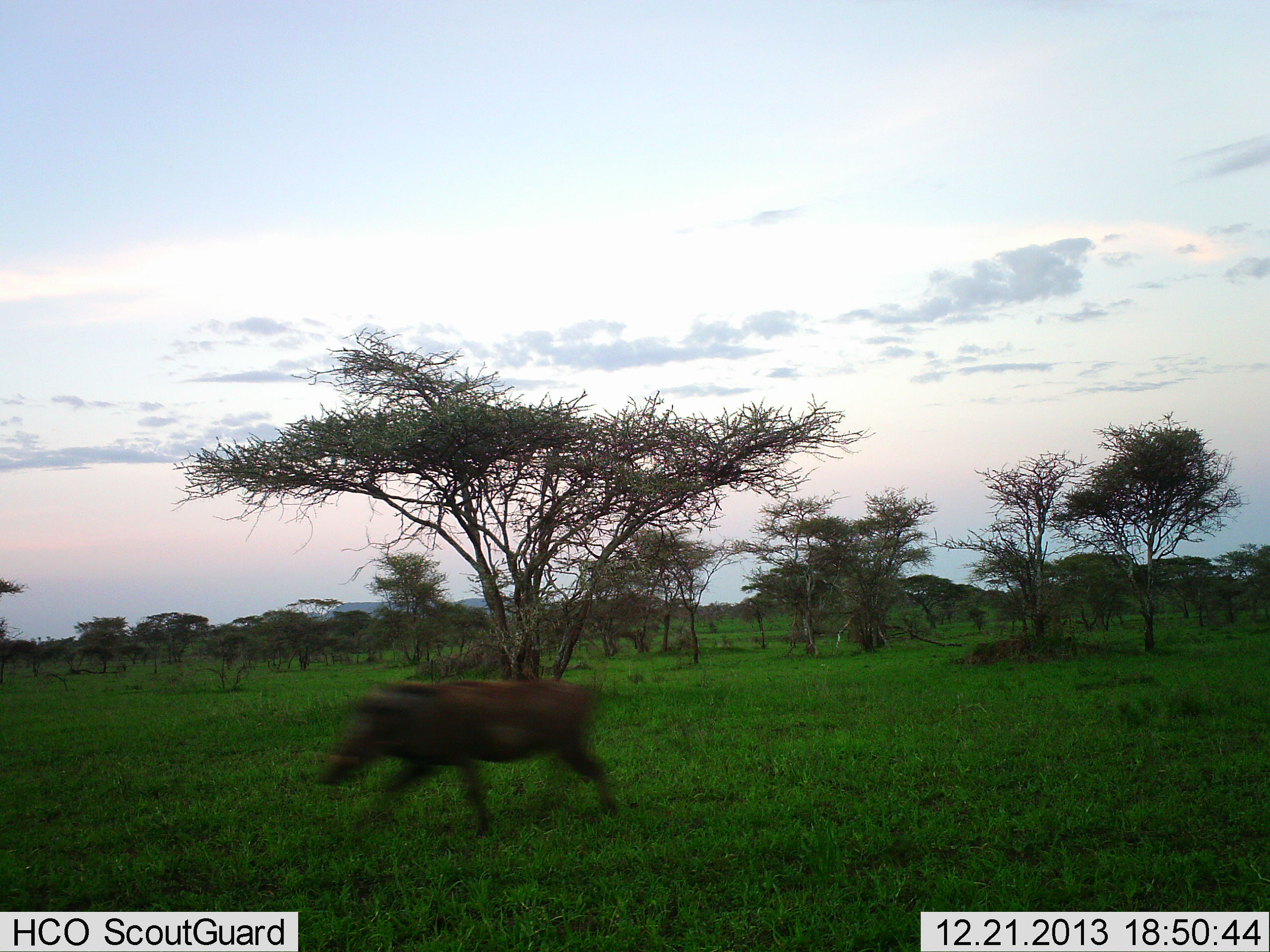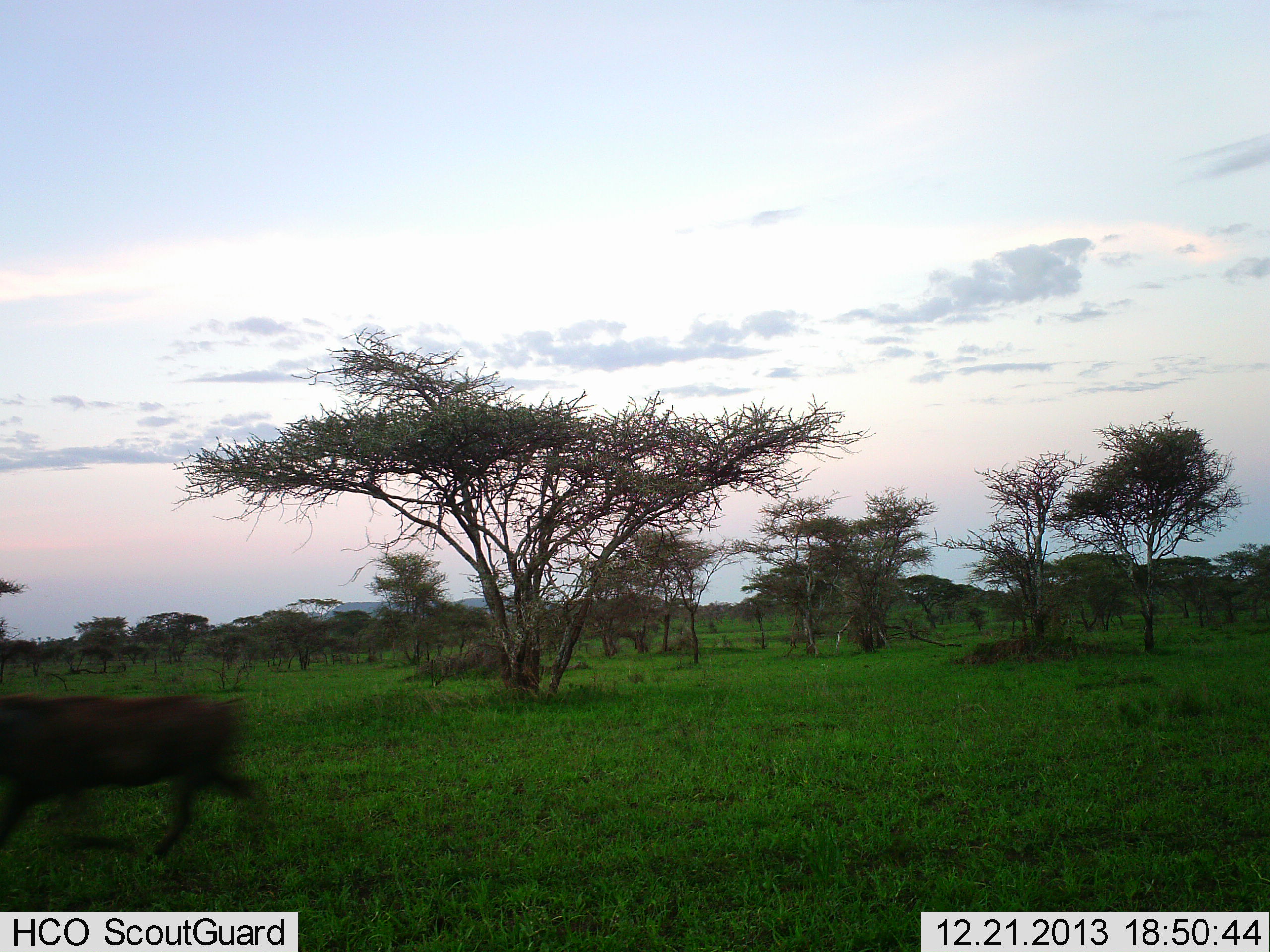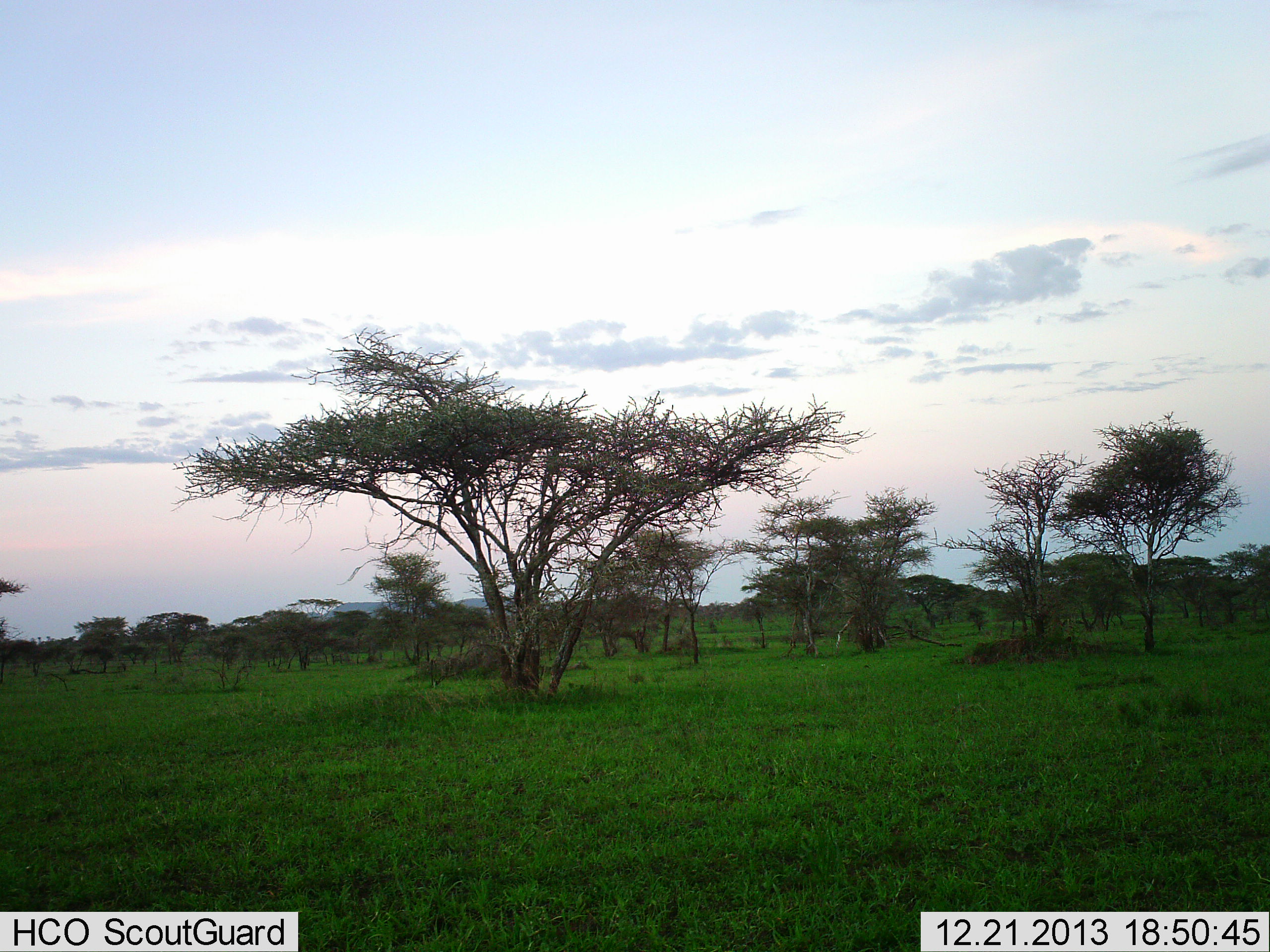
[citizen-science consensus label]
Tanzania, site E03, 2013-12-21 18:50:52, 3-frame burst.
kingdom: Animalia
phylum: Chordata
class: Mammalia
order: Artiodactyla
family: Suidae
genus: Phacochoerus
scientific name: Phacochoerus africanus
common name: warthog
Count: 1.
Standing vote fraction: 0%.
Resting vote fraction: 0%.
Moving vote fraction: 90%.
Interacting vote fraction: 10%.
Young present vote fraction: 0%.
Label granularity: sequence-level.